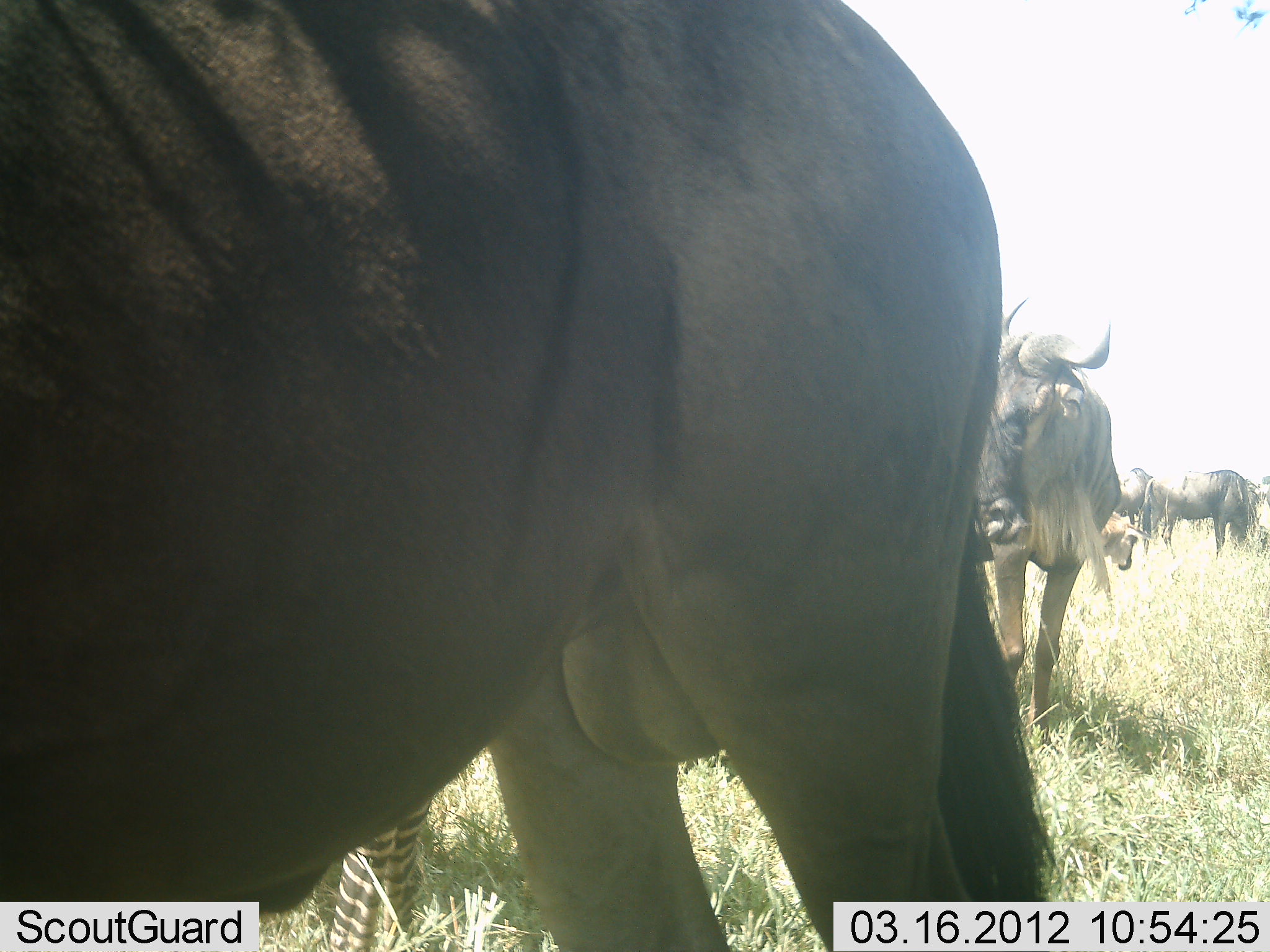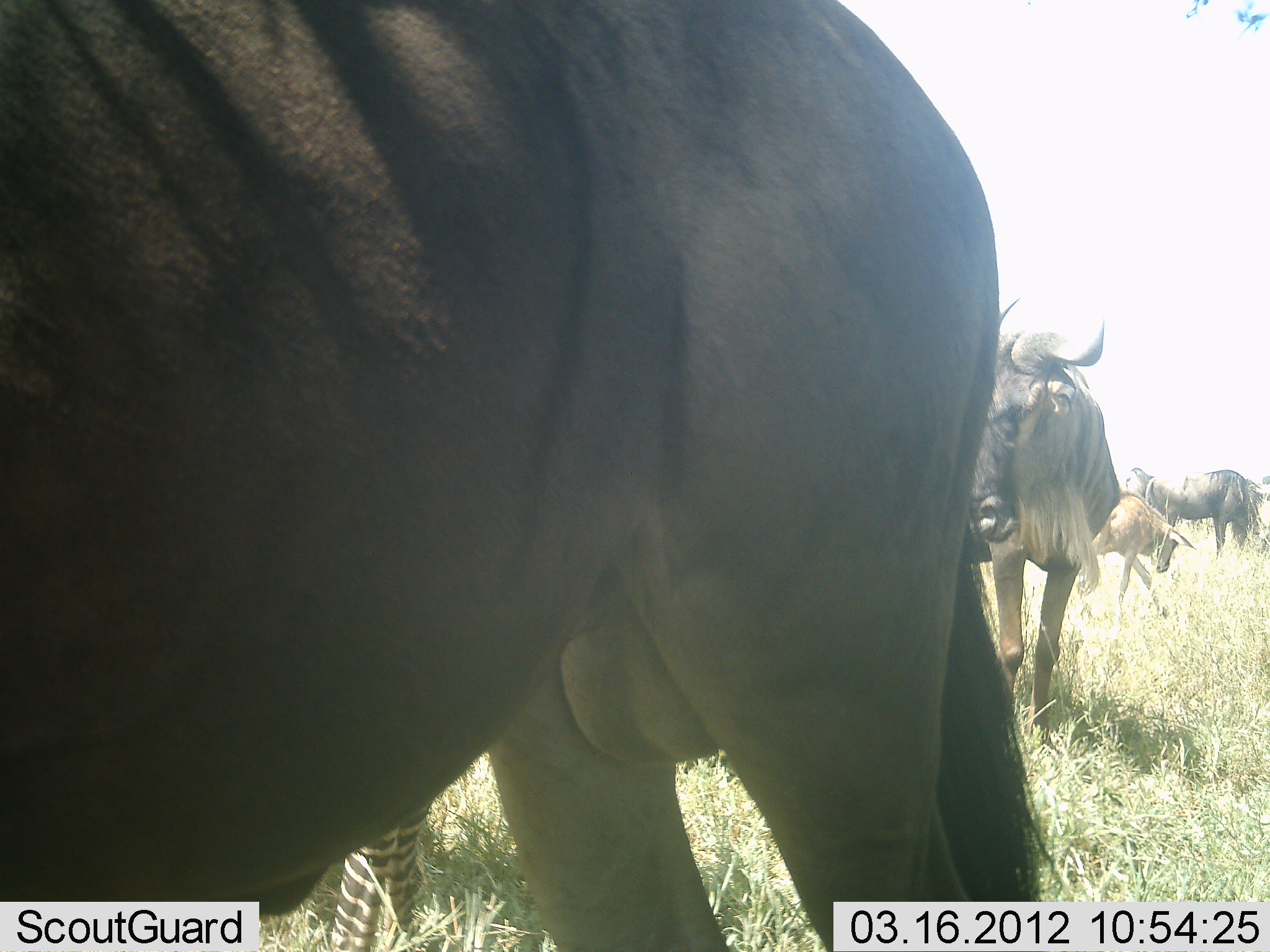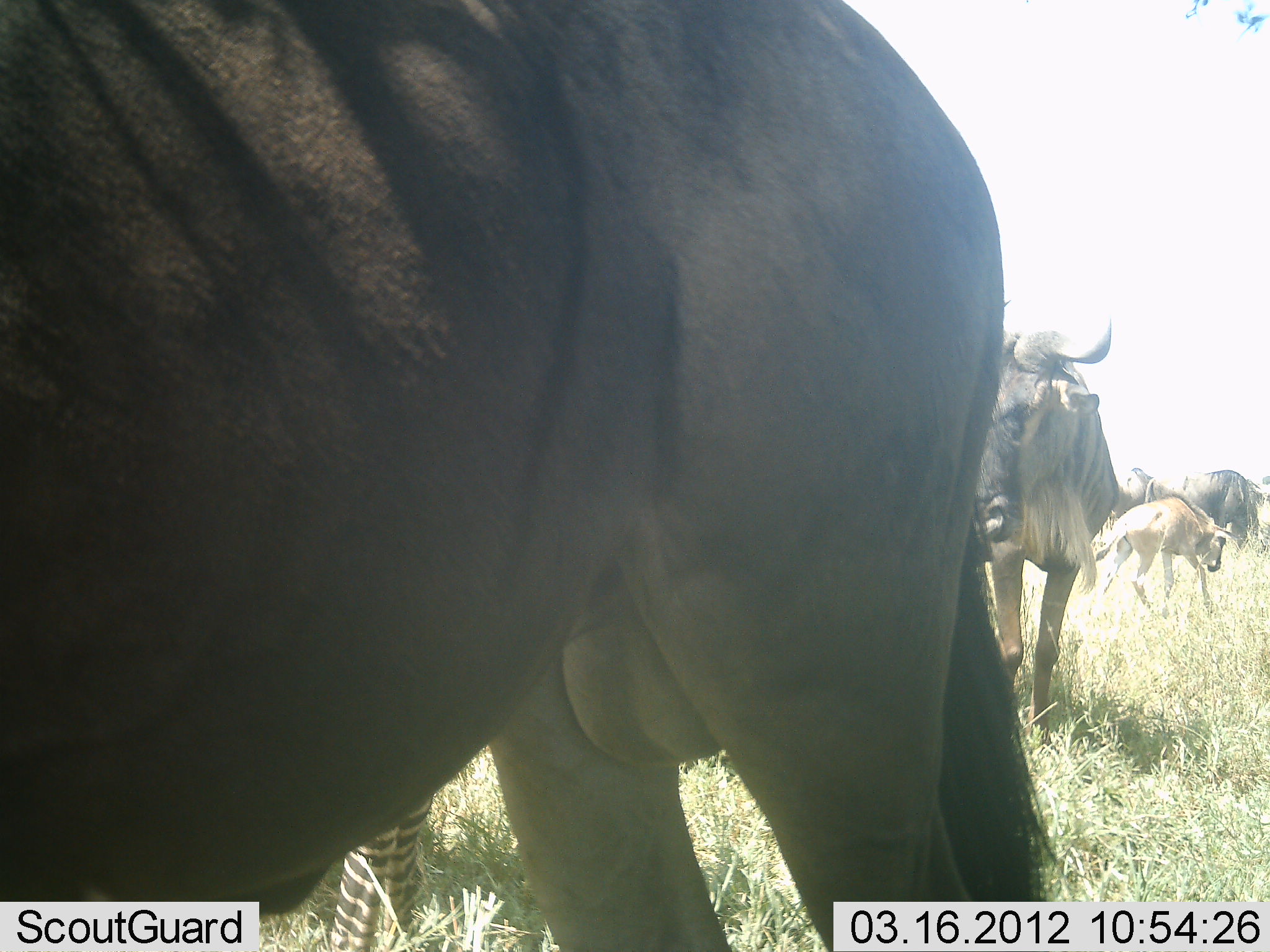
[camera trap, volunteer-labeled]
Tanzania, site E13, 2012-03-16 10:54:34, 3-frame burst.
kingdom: Animalia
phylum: Chordata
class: Mammalia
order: Artiodactyla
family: Bovidae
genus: Connochaetes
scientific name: Connochaetes taurinus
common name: blue wildebeest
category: wildebeest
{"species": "wildebeest (blue wildebeest) (Connochaetes taurinus)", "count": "5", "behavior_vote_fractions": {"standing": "68%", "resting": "8%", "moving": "65%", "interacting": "0%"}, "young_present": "76%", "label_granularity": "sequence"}